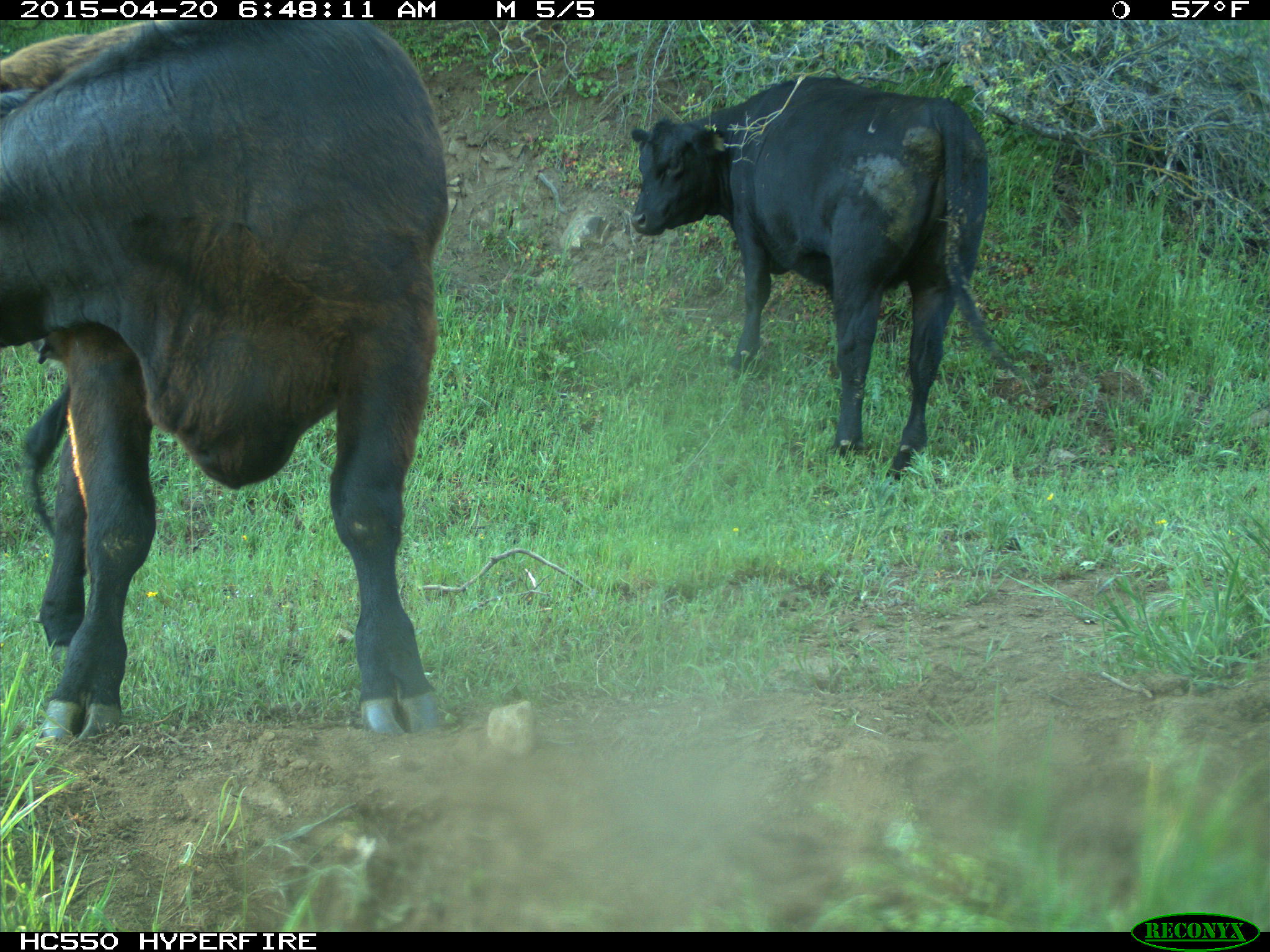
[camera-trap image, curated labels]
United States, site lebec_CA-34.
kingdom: Animalia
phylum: Chordata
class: Mammalia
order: Artiodactyla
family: Bovidae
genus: Bos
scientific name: Bos taurus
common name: domestic cow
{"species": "Bos taurus (domestic cow)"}